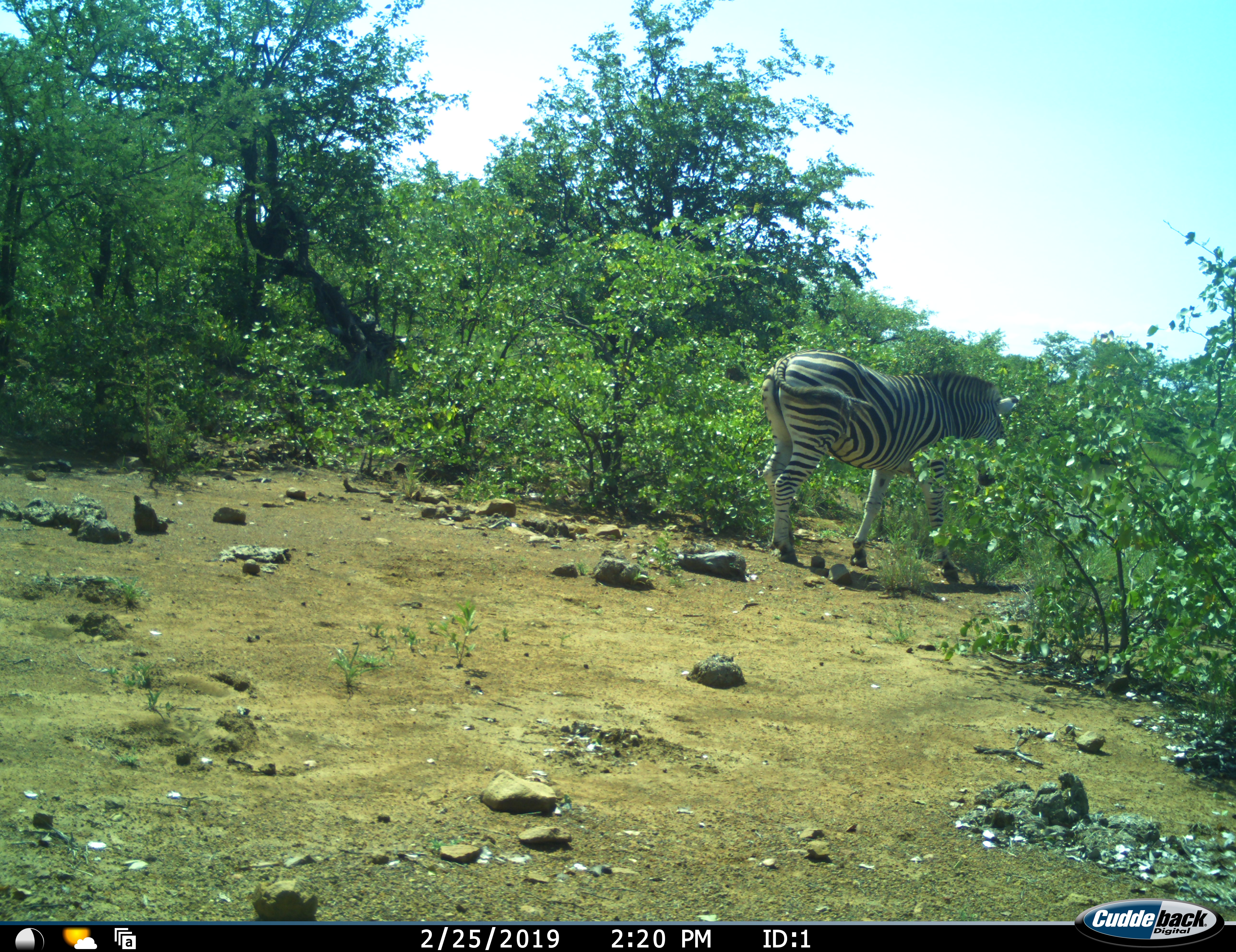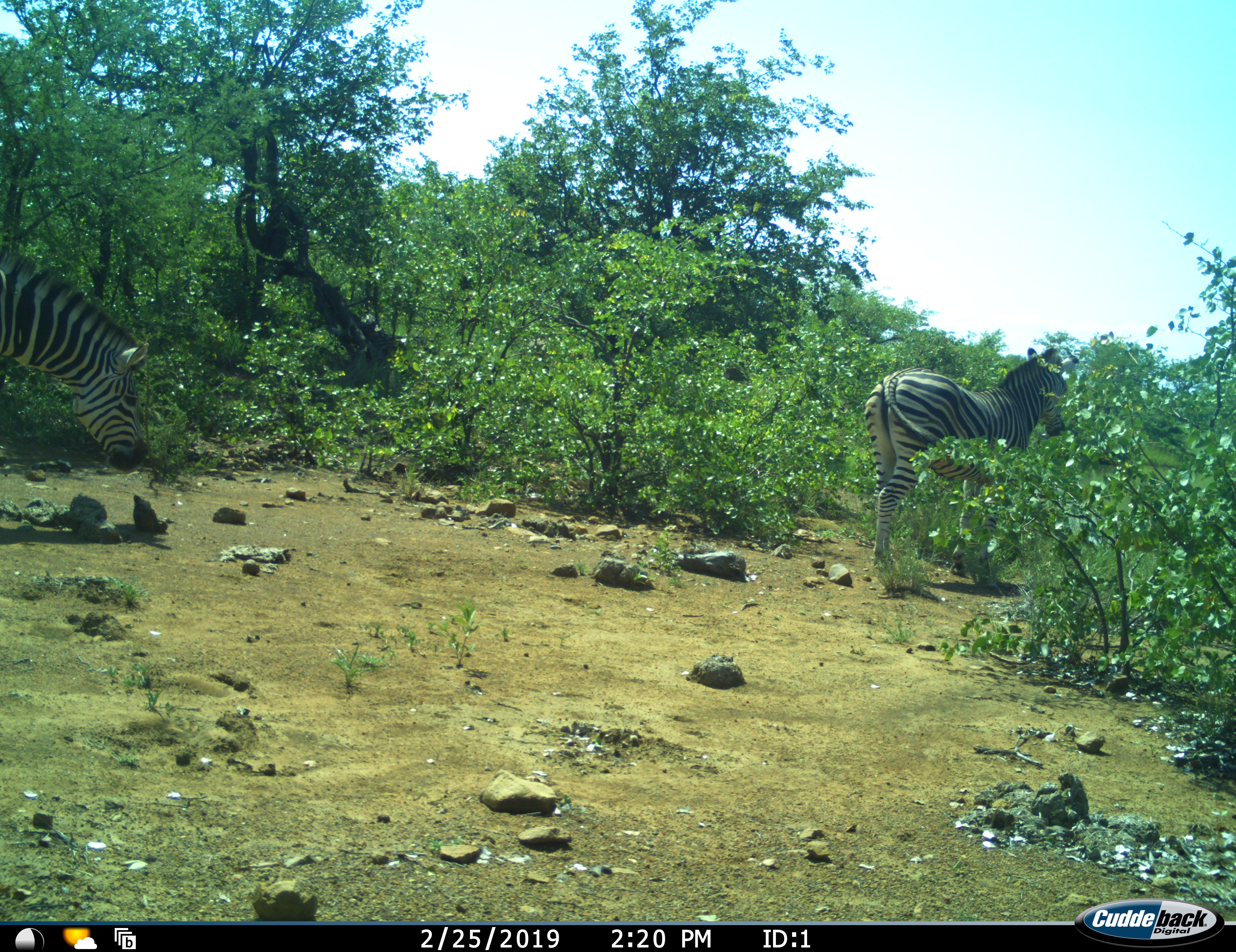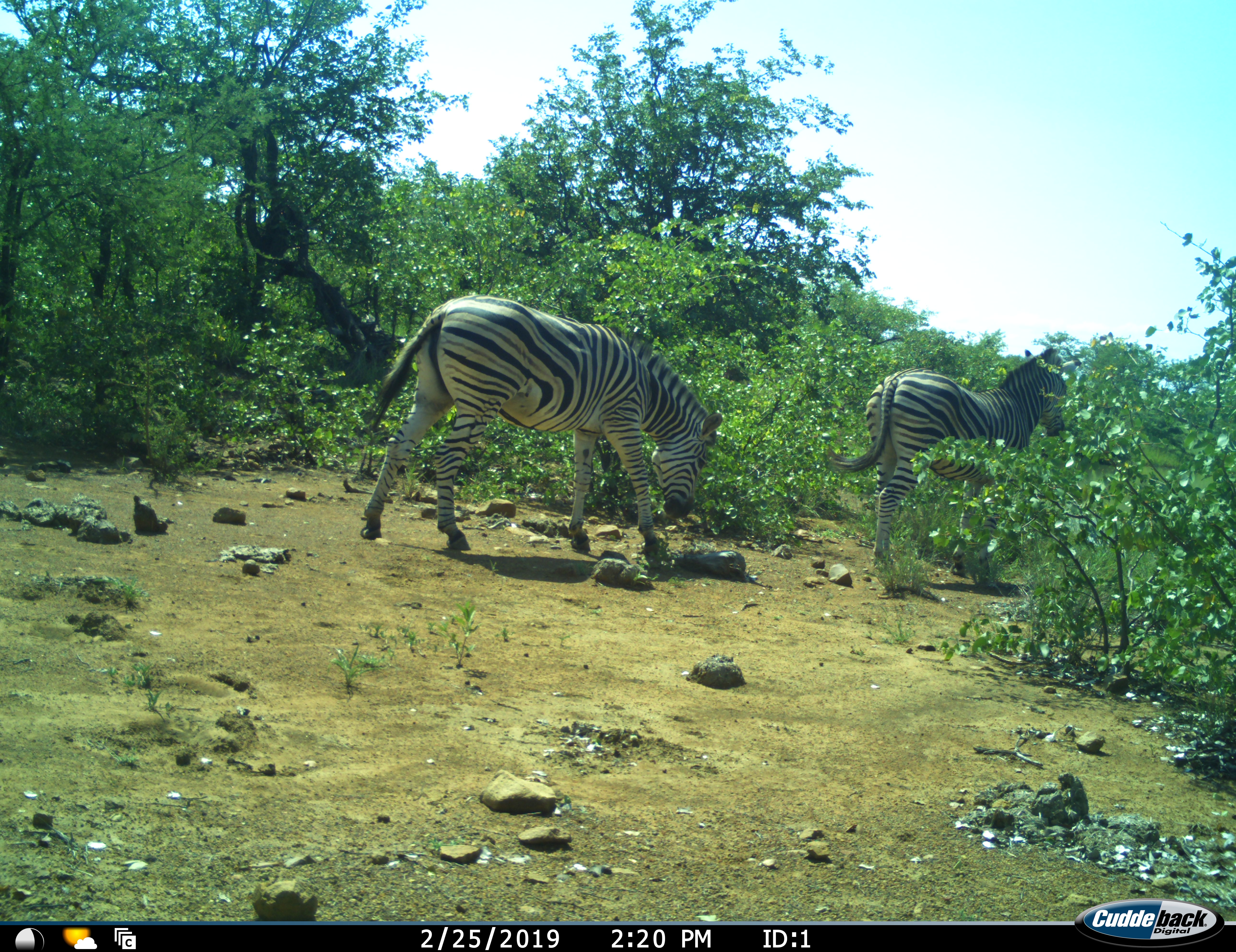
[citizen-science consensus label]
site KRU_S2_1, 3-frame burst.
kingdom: Animalia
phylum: Chordata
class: Mammalia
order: Perissodactyla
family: Equidae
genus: Equus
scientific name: Equus quagga burchellii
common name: burchell's zebra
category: zebraburchells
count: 2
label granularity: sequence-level